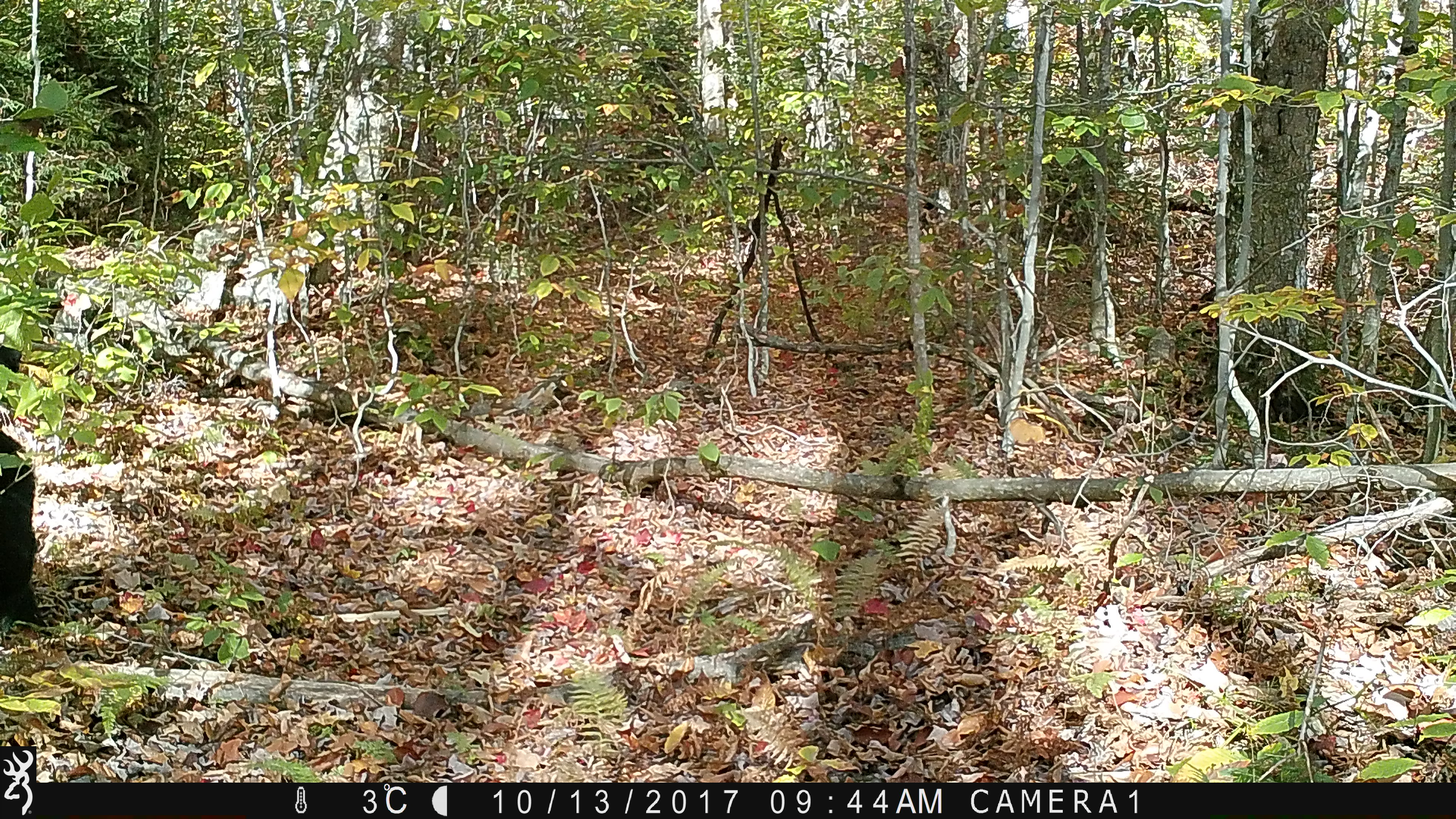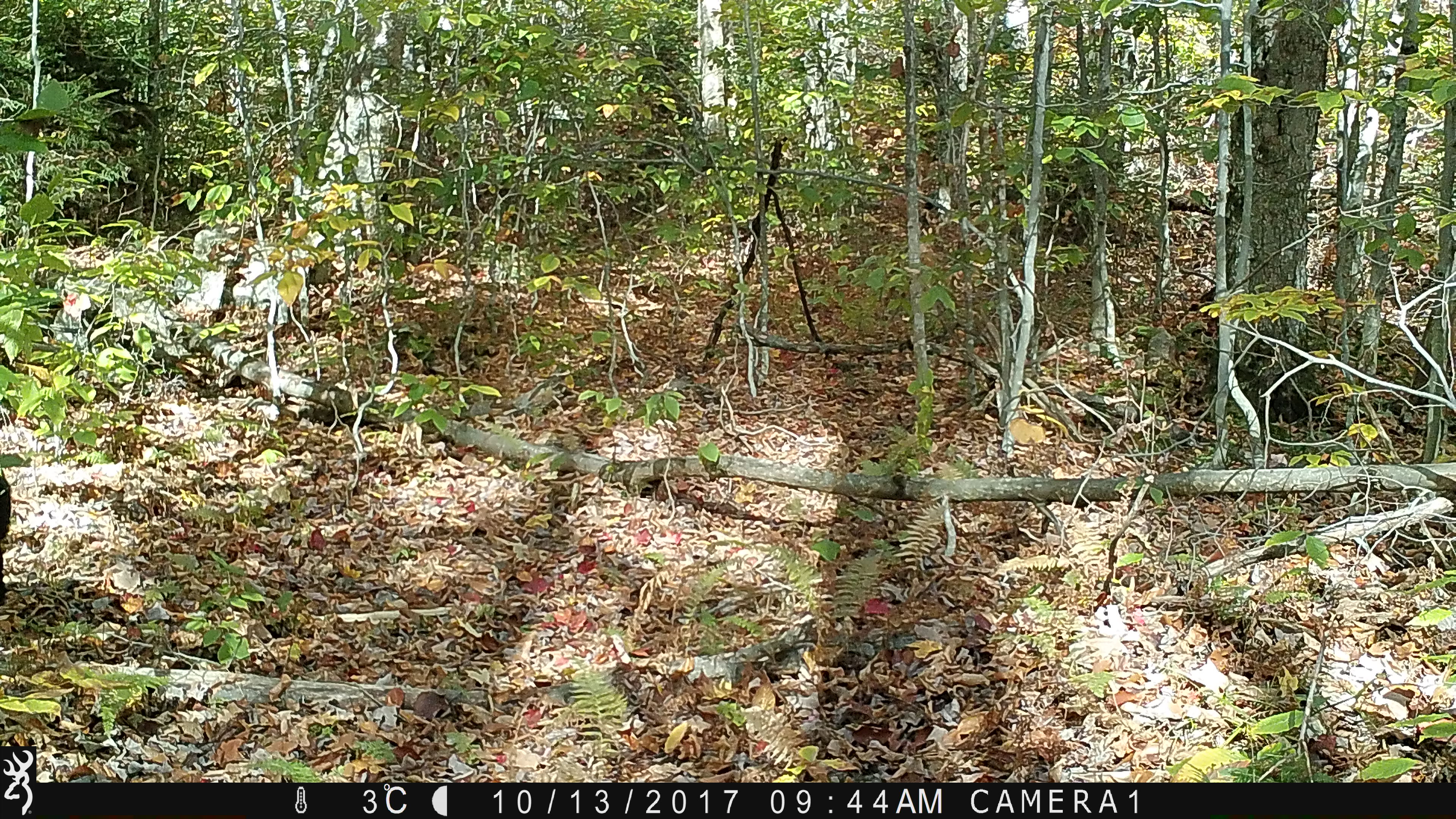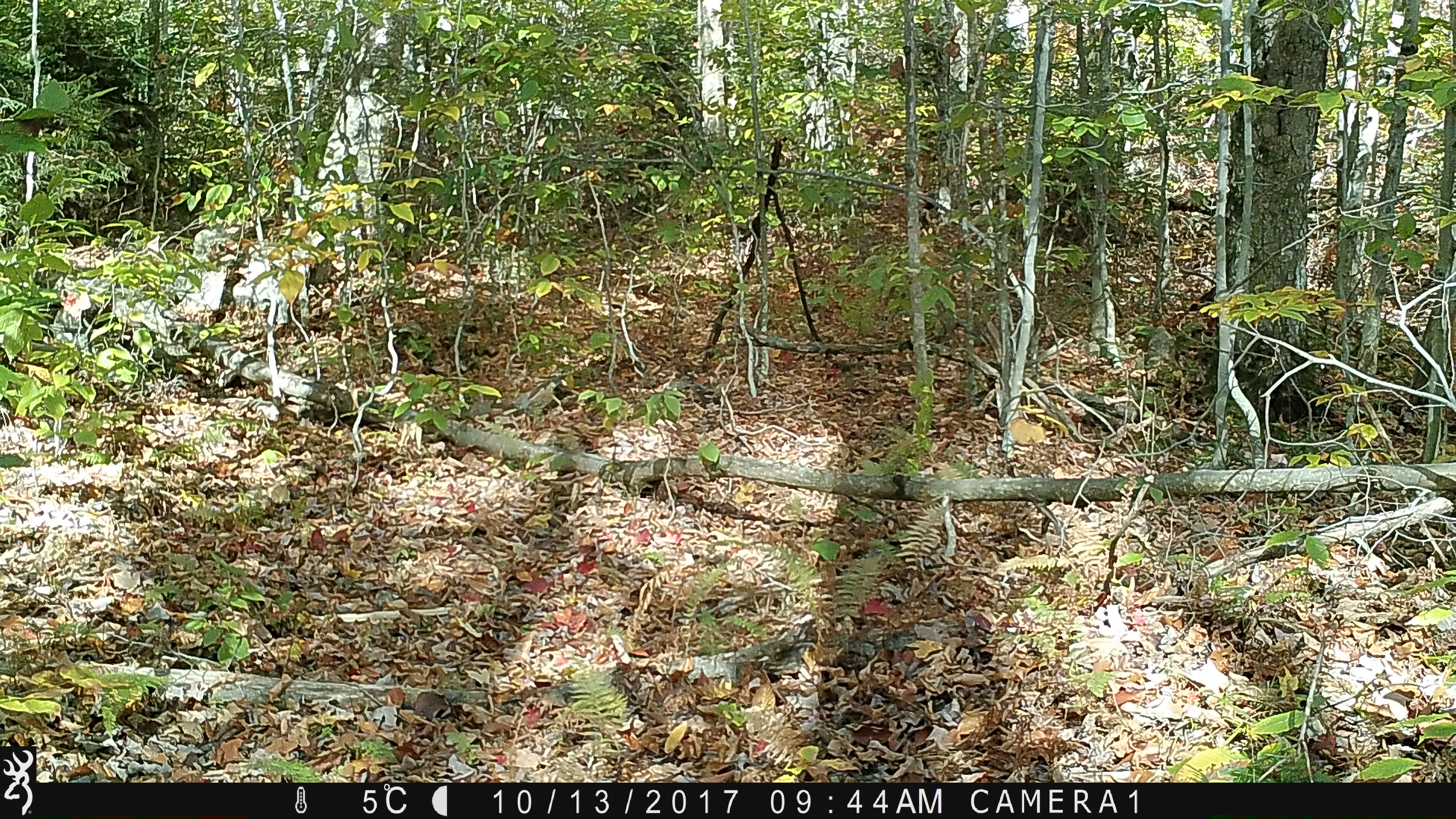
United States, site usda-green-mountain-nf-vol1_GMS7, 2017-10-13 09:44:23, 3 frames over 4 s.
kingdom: Animalia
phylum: Chordata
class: Mammalia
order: Carnivora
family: Ursidae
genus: Ursus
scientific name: Ursus americanus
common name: black bear